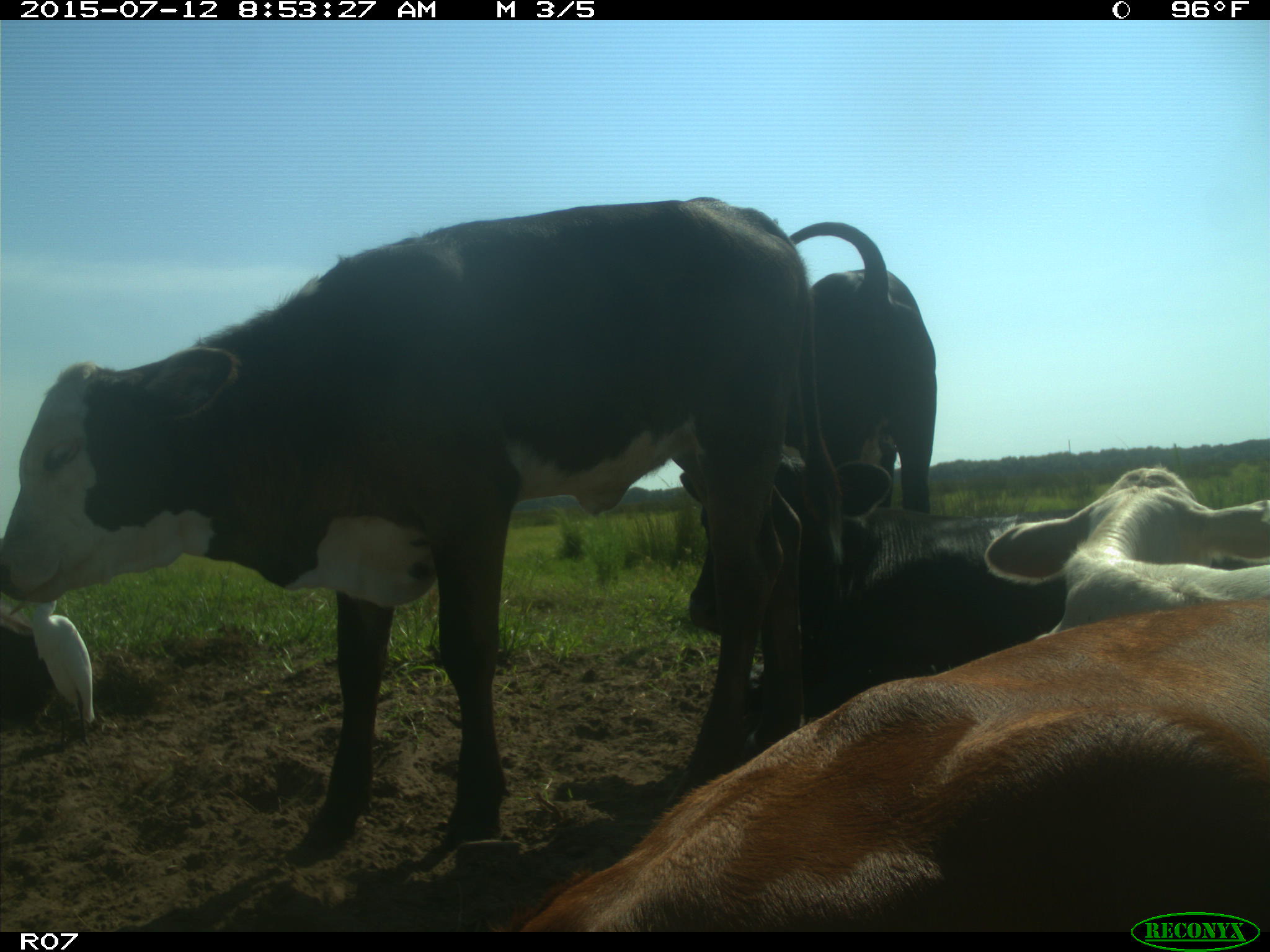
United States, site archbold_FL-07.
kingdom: Animalia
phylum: Chordata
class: Mammalia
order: Artiodactyla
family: Bovidae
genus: Bos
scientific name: Bos taurus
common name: domestic cow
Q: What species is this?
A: Bos taurus (domestic cow).